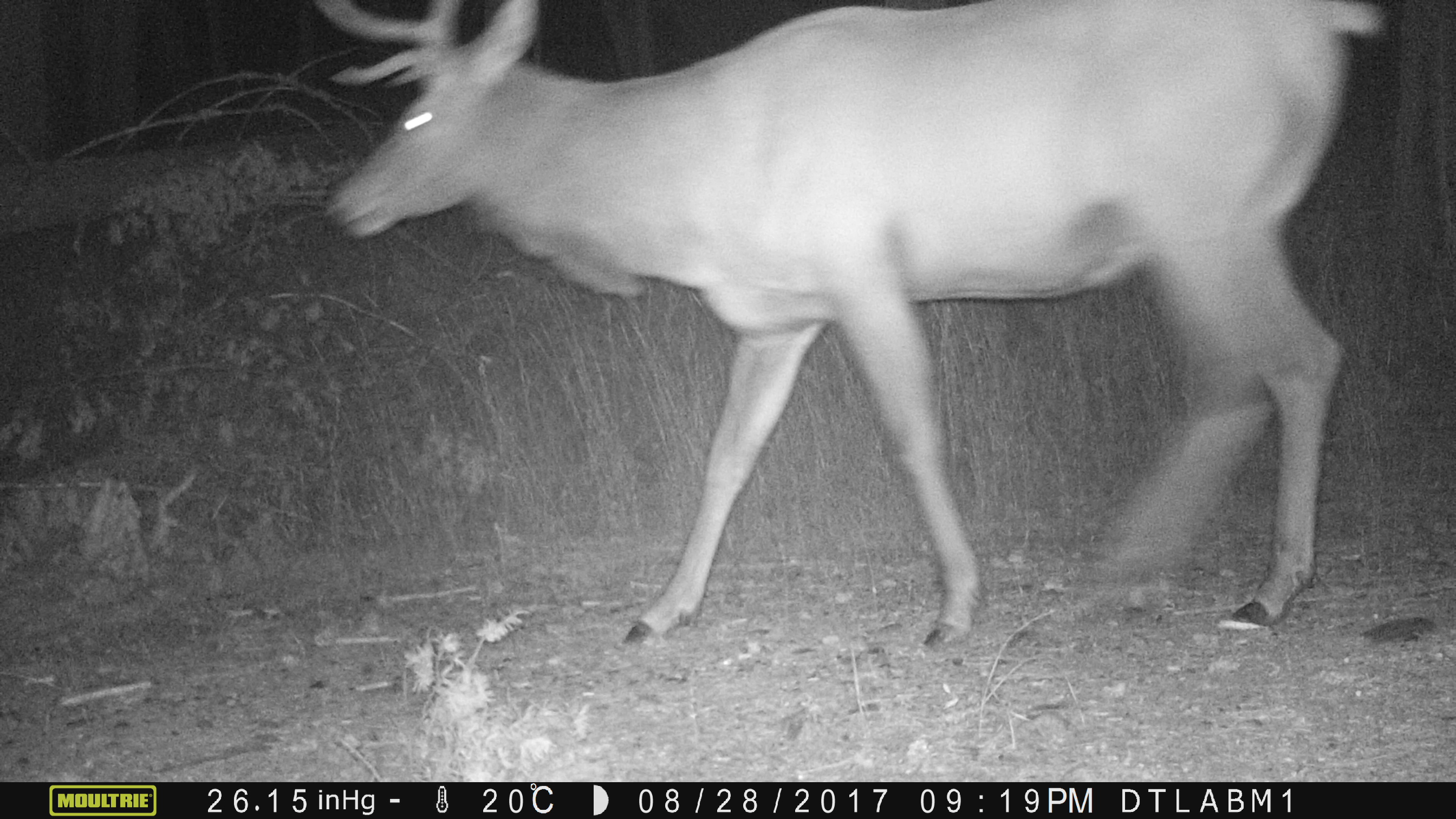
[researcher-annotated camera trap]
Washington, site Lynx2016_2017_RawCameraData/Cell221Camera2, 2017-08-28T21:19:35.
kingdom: Animalia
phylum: Chordata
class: Mammalia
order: Artiodactyla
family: Cervidae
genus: Cervus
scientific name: Cervus canadensis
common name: elk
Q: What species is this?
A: Cervus canadensis (elk).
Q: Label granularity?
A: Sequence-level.